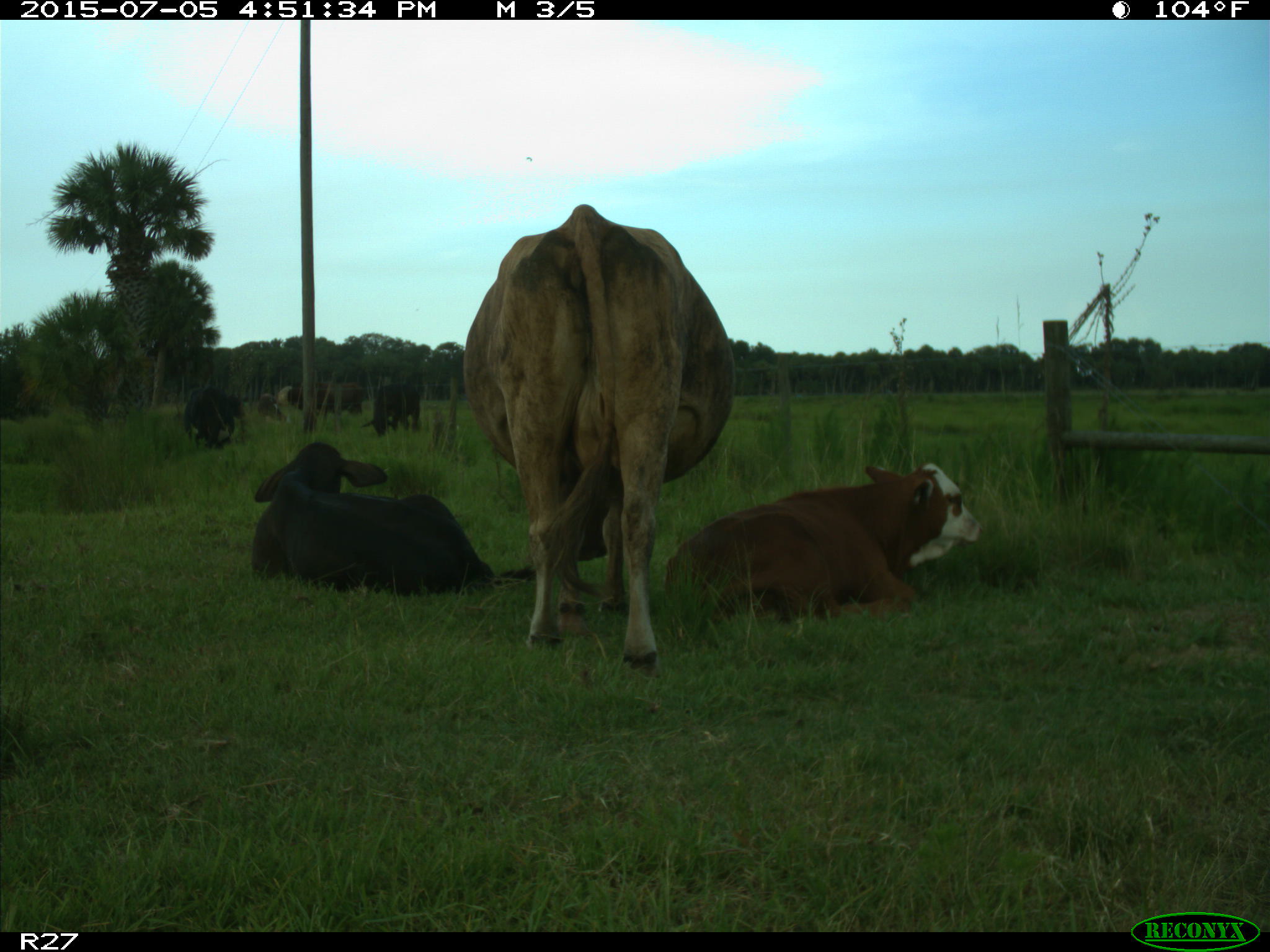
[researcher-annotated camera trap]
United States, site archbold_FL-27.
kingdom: Animalia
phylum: Chordata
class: Mammalia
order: Artiodactyla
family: Bovidae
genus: Bos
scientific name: Bos taurus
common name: domestic cow